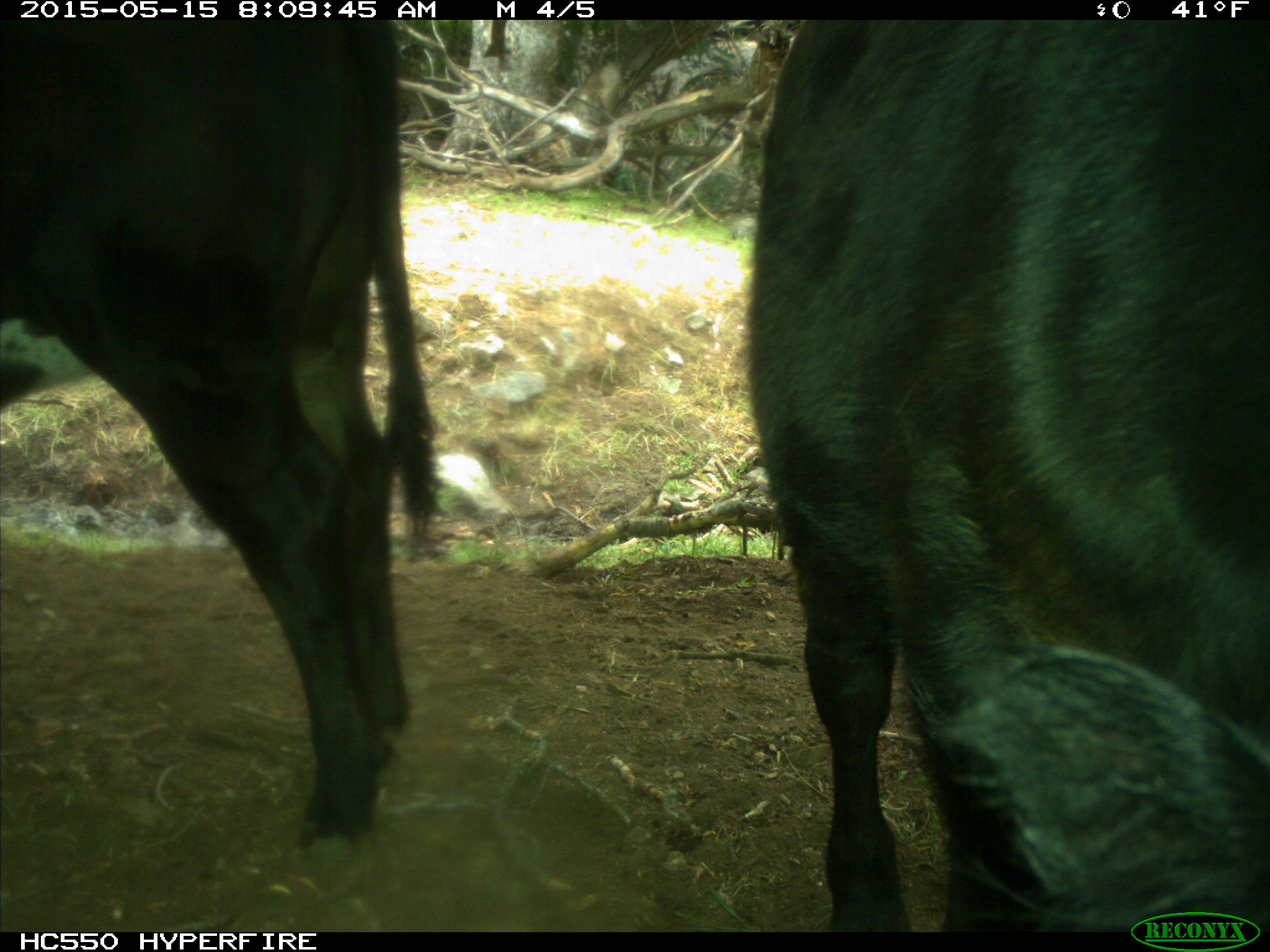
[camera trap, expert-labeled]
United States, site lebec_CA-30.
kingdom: Animalia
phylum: Chordata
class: Mammalia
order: Artiodactyla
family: Bovidae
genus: Bos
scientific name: Bos taurus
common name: domestic cow